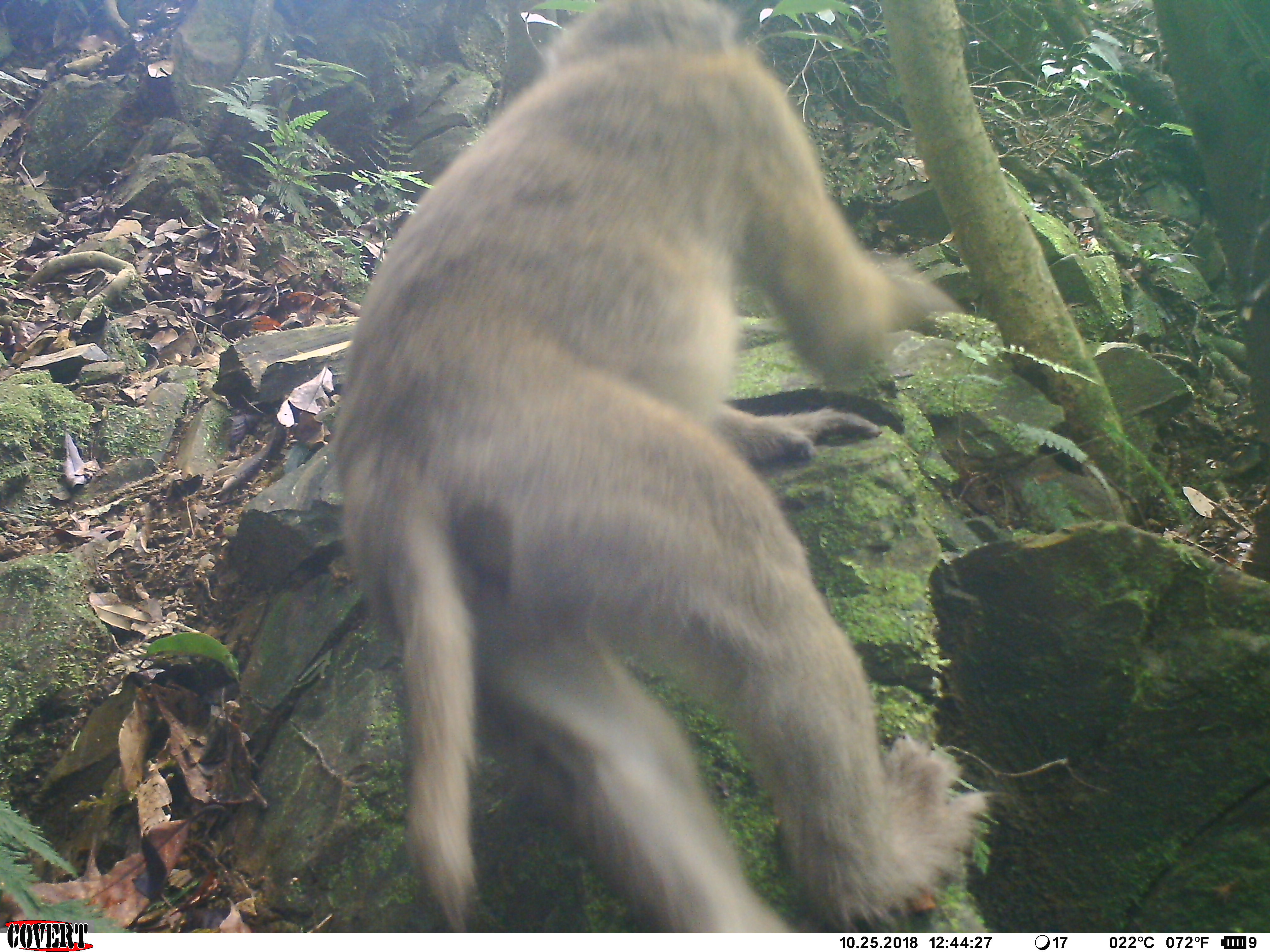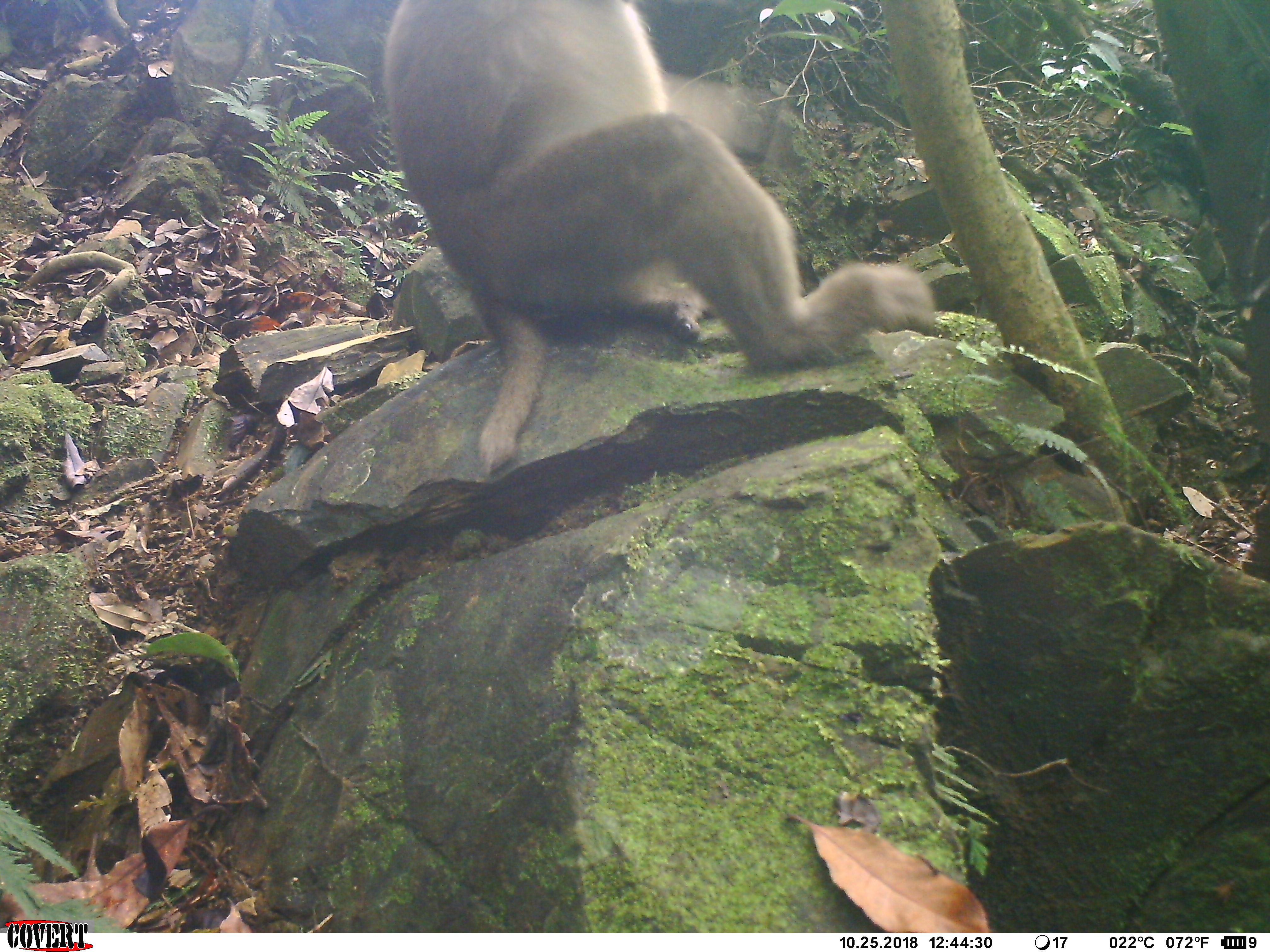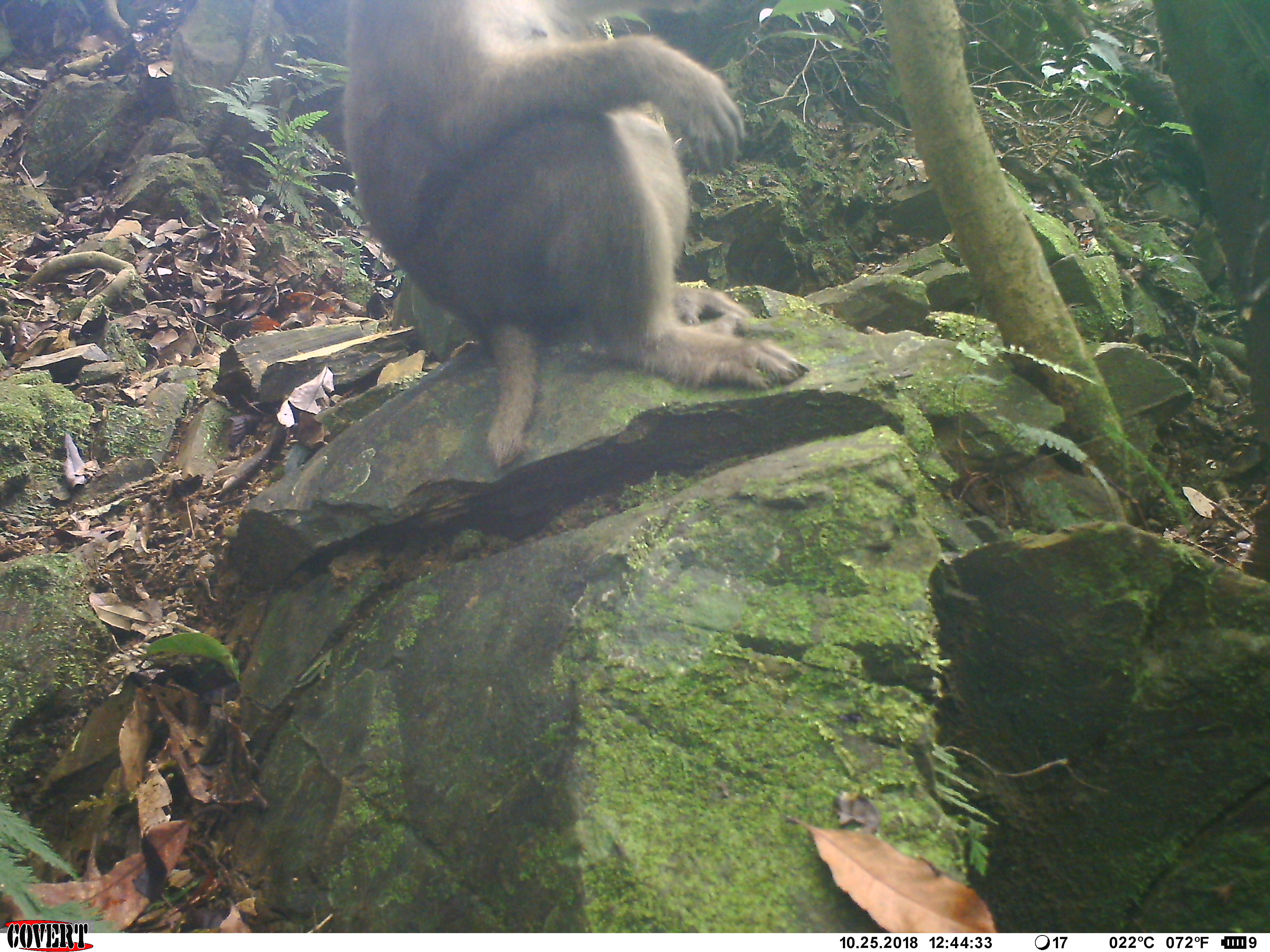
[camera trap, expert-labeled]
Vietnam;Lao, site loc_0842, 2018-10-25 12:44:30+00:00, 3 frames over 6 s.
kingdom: Animalia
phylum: Chordata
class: Mammalia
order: Primates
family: Cercopithecidae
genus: Macaca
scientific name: Macaca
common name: macaque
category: macaque not stump tailed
Macaque not stump tailed (macaque) (Macaca). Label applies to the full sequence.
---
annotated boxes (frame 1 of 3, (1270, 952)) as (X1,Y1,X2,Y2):
macaque not stump tailed: (324,0,990,933)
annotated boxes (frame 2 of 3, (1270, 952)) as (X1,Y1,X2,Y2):
macaque not stump tailed: (382,0,937,474)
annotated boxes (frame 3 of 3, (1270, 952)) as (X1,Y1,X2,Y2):
macaque not stump tailed: (341,0,808,469)